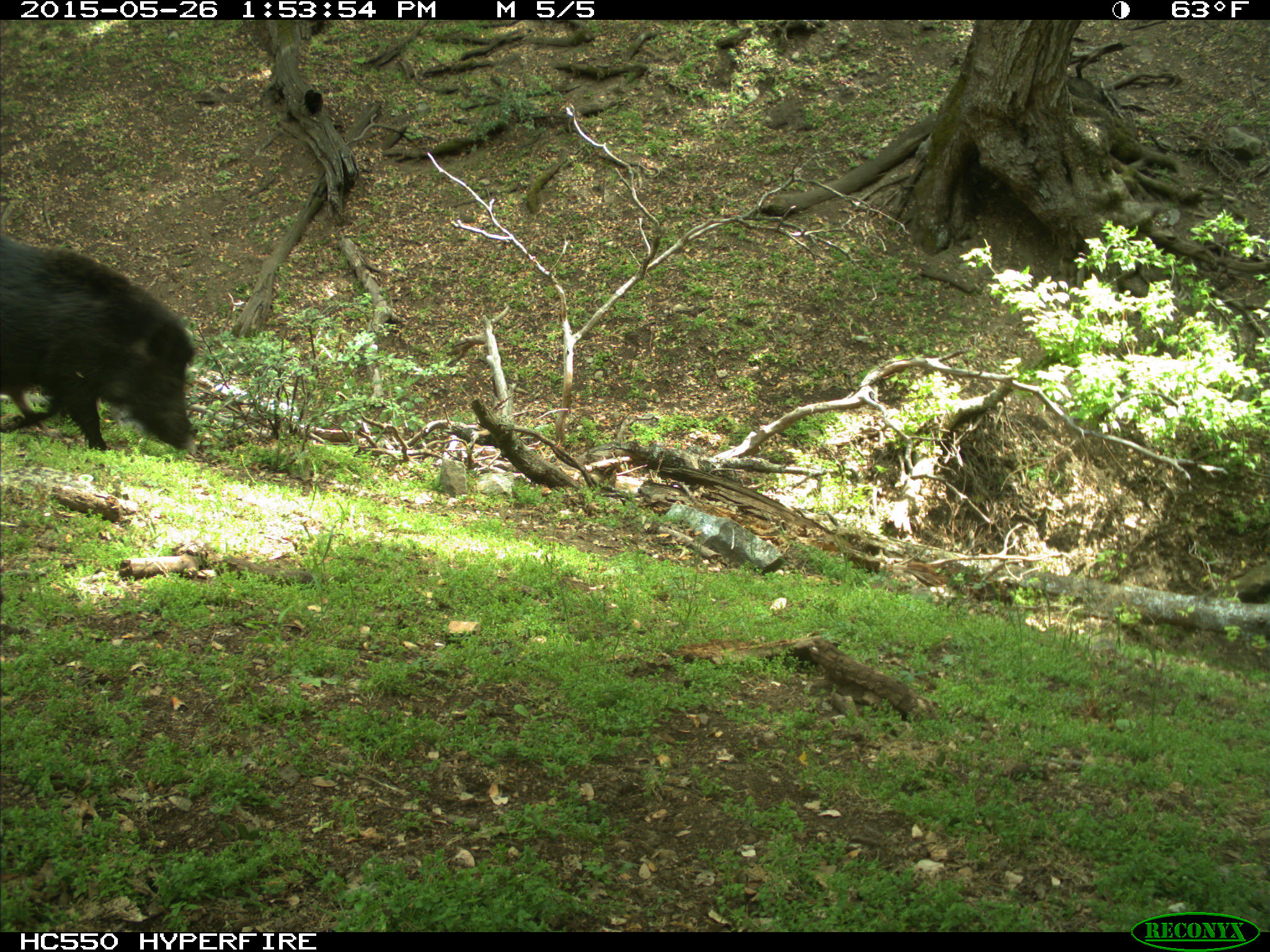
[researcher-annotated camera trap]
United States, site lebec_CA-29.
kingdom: Animalia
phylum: Chordata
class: Mammalia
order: Artiodactyla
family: Suidae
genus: Sus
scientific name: Sus scrofa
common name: wild boar